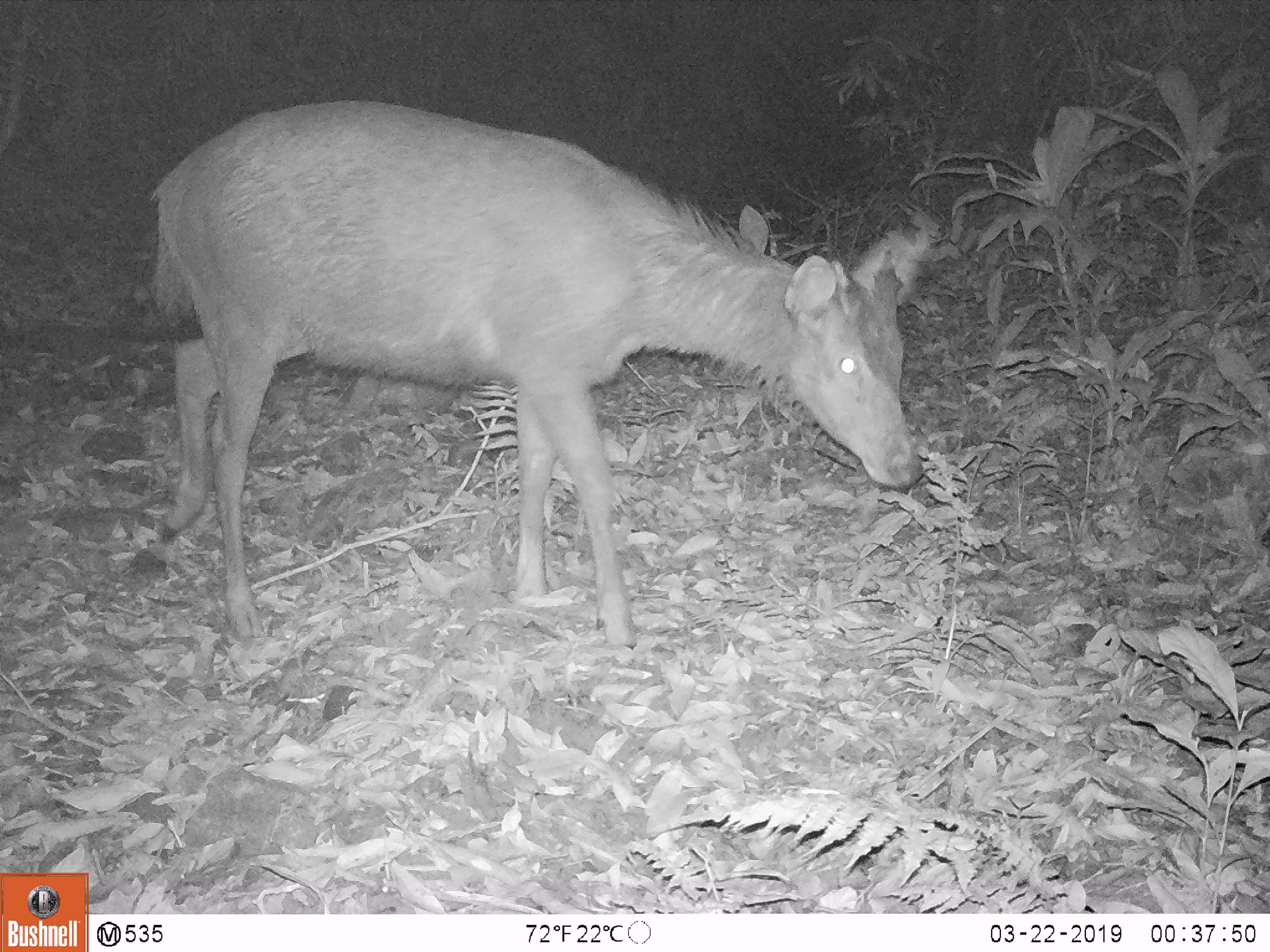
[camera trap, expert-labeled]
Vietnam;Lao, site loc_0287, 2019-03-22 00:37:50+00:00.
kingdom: Animalia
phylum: Chordata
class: Mammalia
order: Artiodactyla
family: Cervidae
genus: Rusa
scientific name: Rusa unicolor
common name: sambar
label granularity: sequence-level